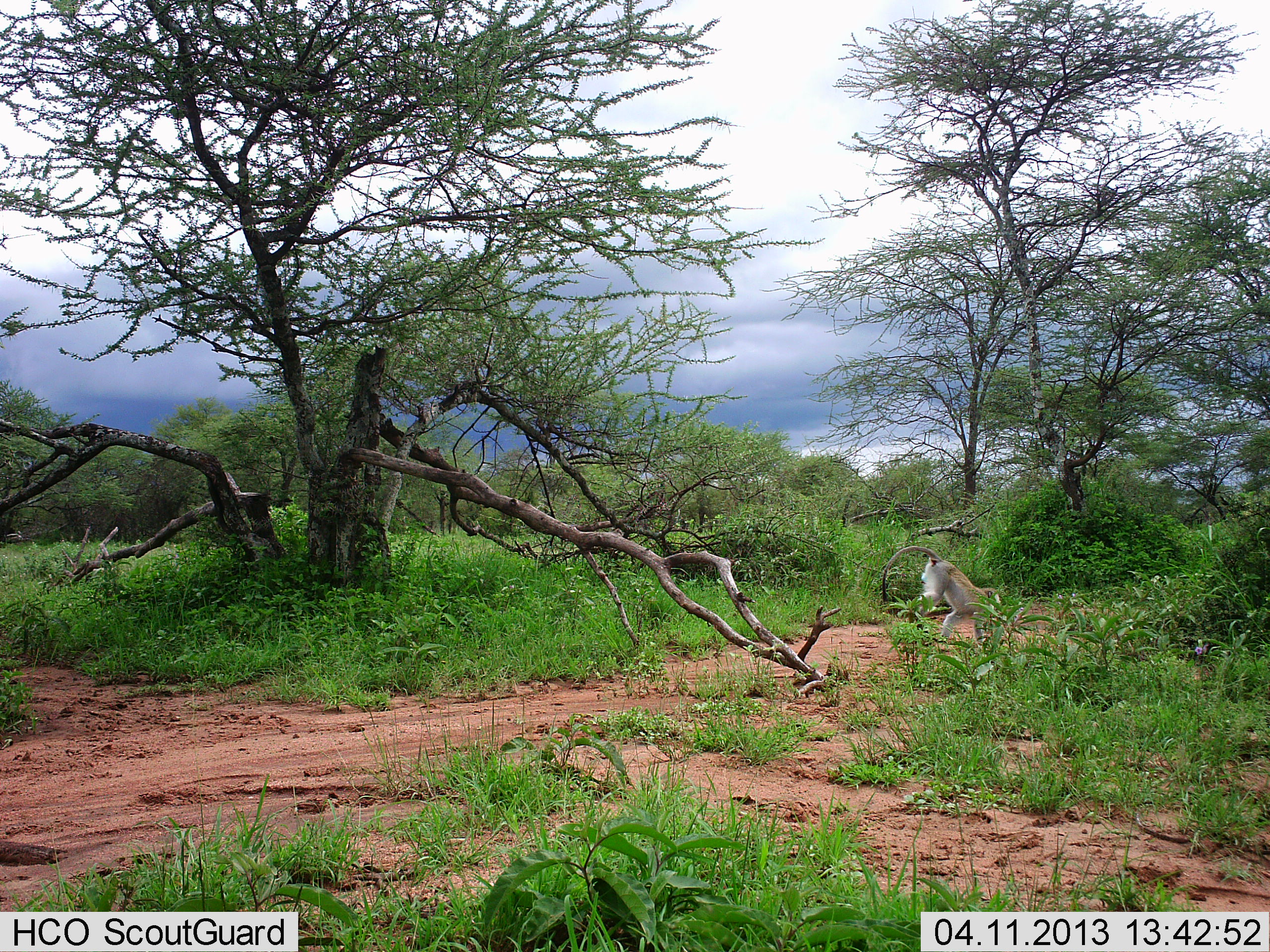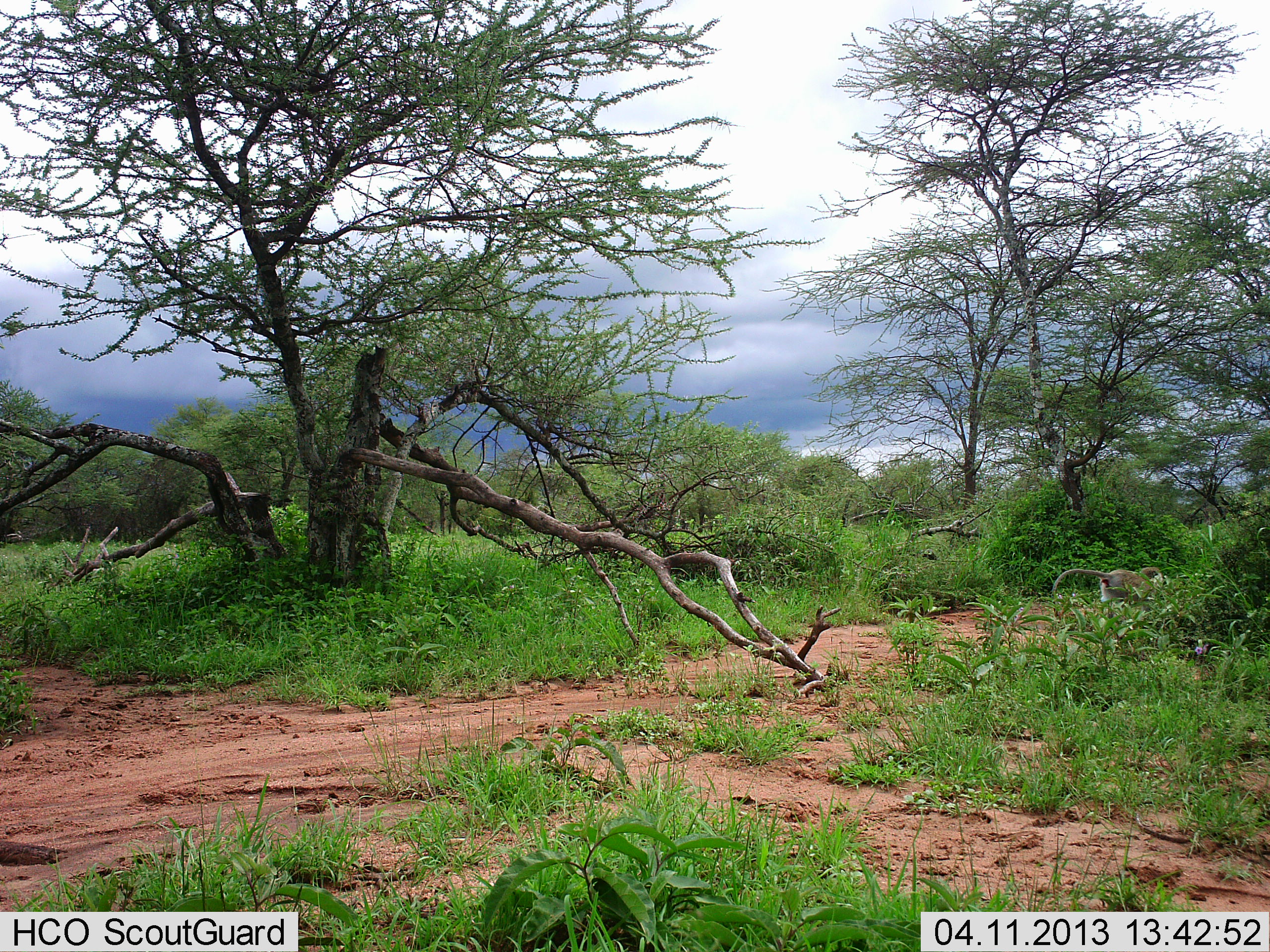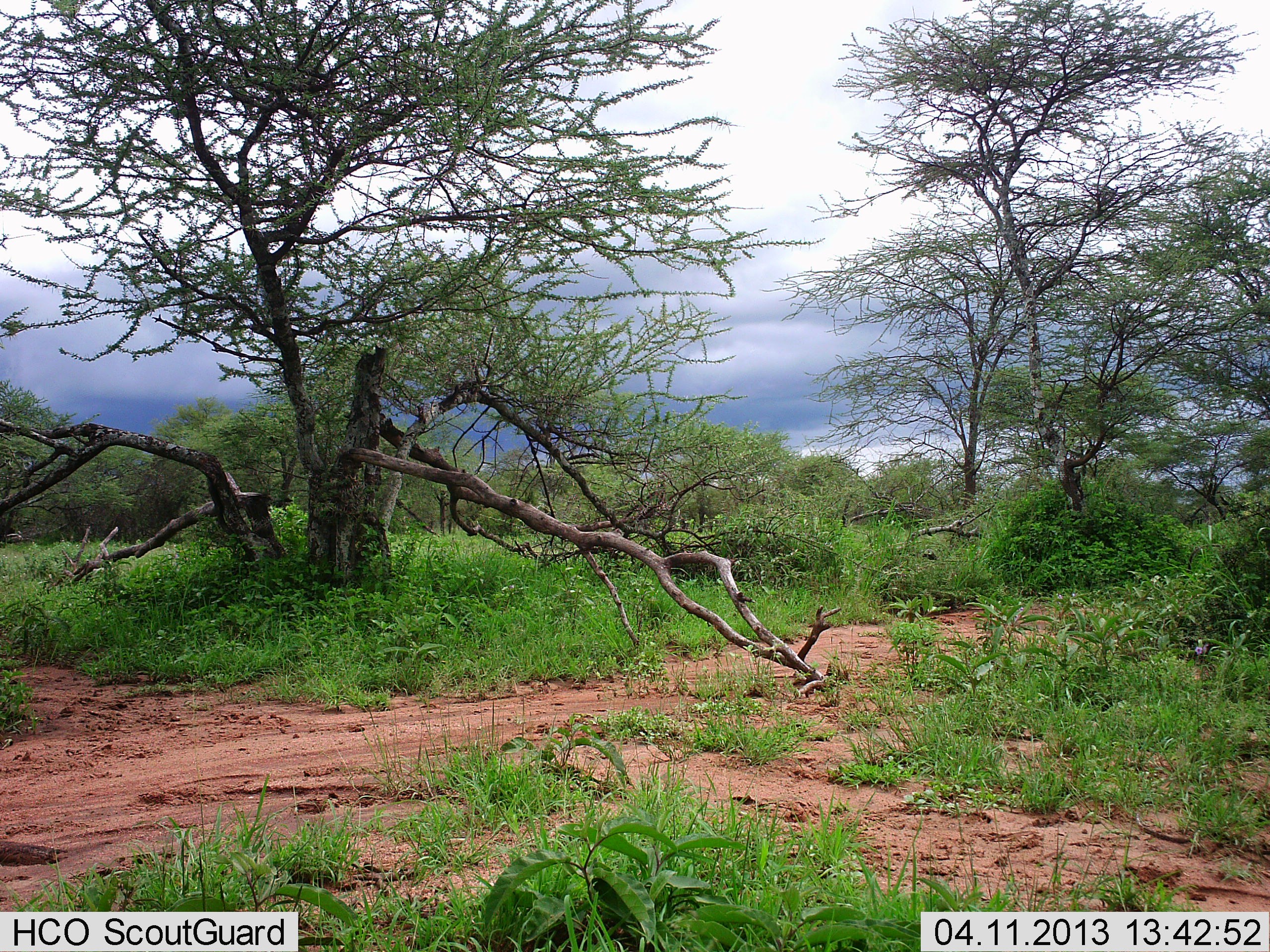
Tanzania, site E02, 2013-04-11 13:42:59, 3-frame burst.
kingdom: Animalia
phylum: Chordata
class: Mammalia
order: Primates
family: Cercopithecidae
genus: Chlorocebus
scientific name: Chlorocebus pygerythrus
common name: vervet monkey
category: monkeyvervet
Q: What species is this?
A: Monkeyvervet (vervet monkey) (Chlorocebus pygerythrus).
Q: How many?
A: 1.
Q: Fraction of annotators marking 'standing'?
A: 0%.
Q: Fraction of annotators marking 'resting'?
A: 0%.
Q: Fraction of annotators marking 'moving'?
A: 100%.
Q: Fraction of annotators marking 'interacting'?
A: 0%.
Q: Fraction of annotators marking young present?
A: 0%.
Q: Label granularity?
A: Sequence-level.